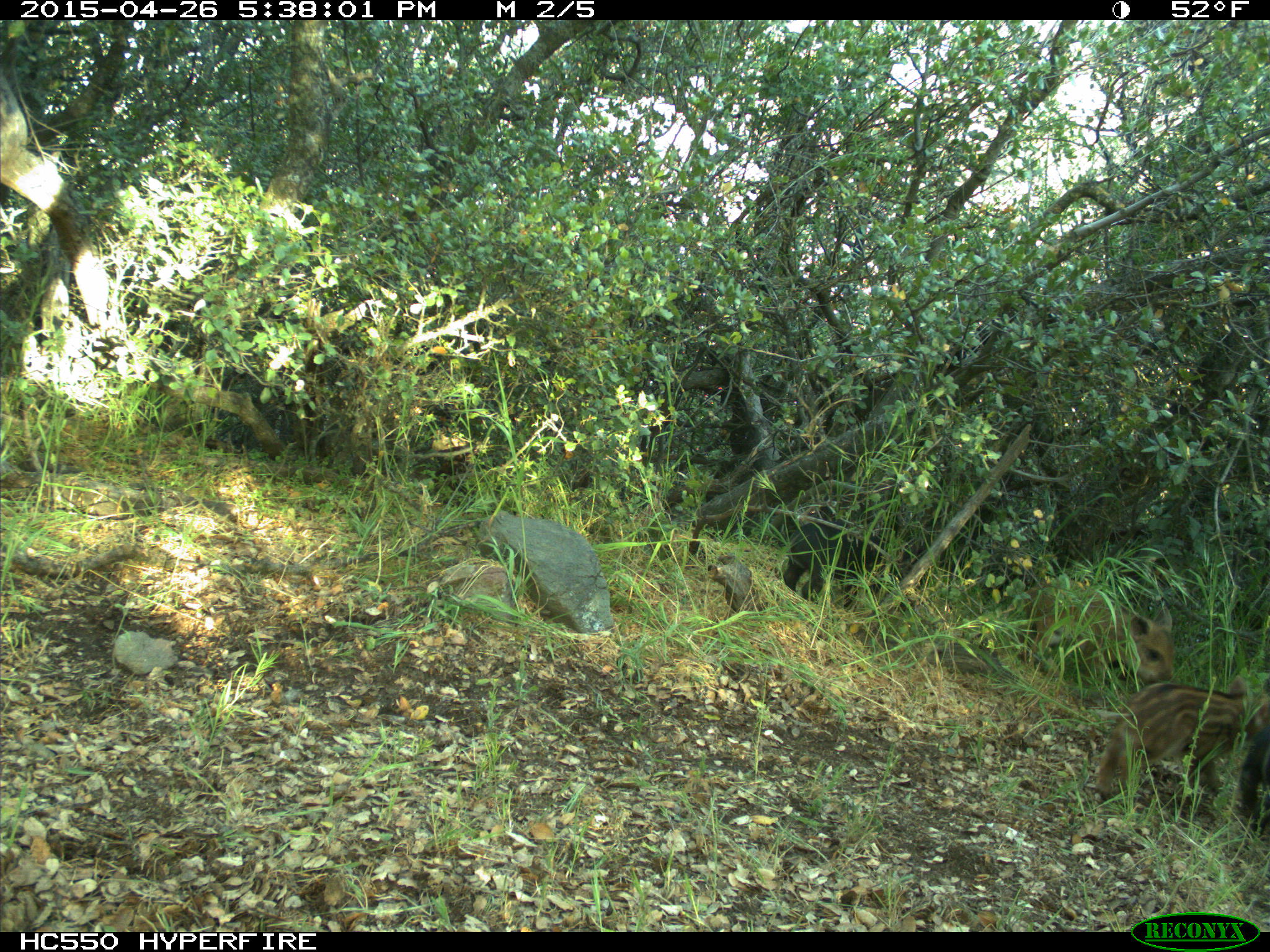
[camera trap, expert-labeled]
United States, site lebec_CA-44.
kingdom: Animalia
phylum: Chordata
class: Mammalia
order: Artiodactyla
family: Suidae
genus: Sus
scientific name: Sus scrofa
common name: wild boar